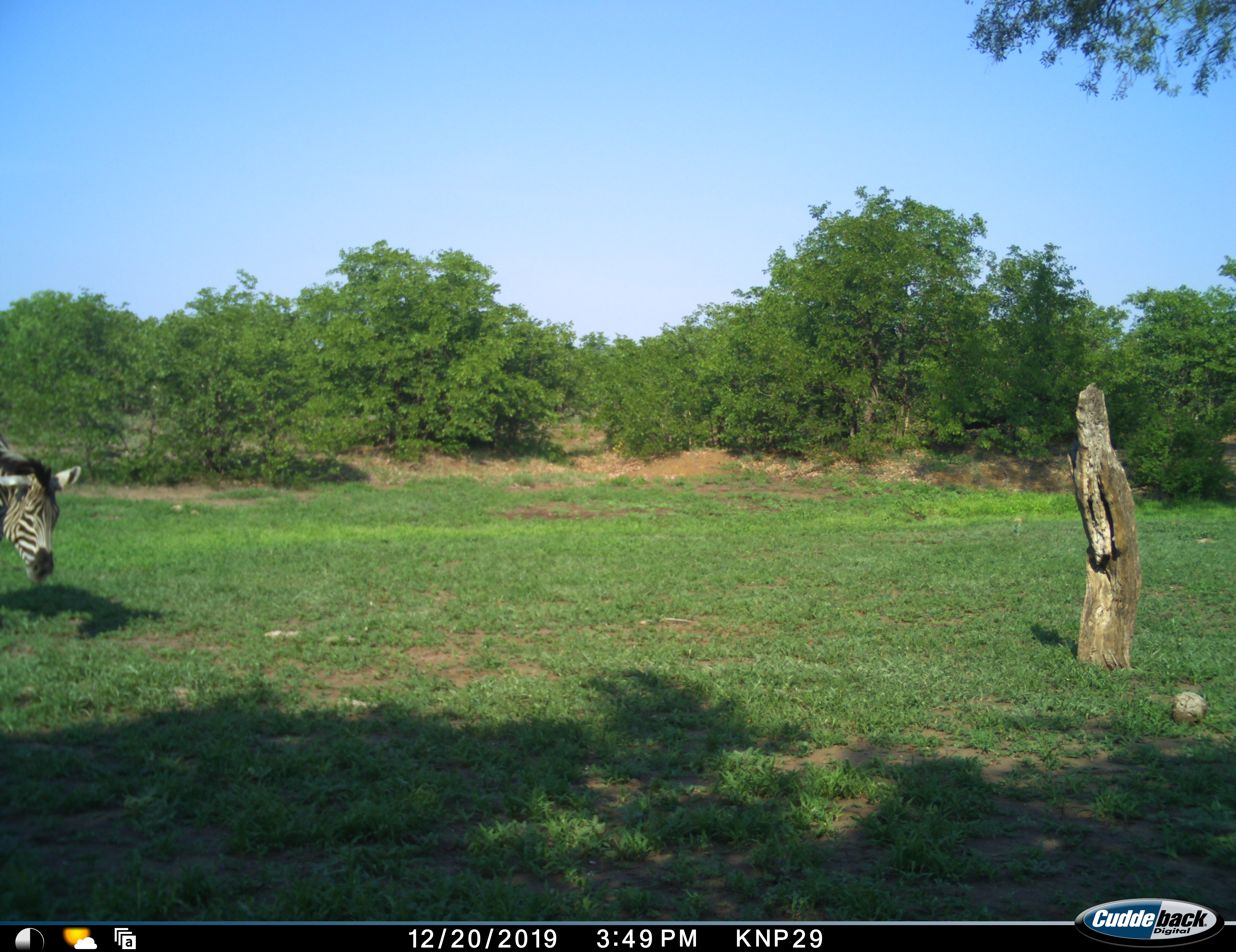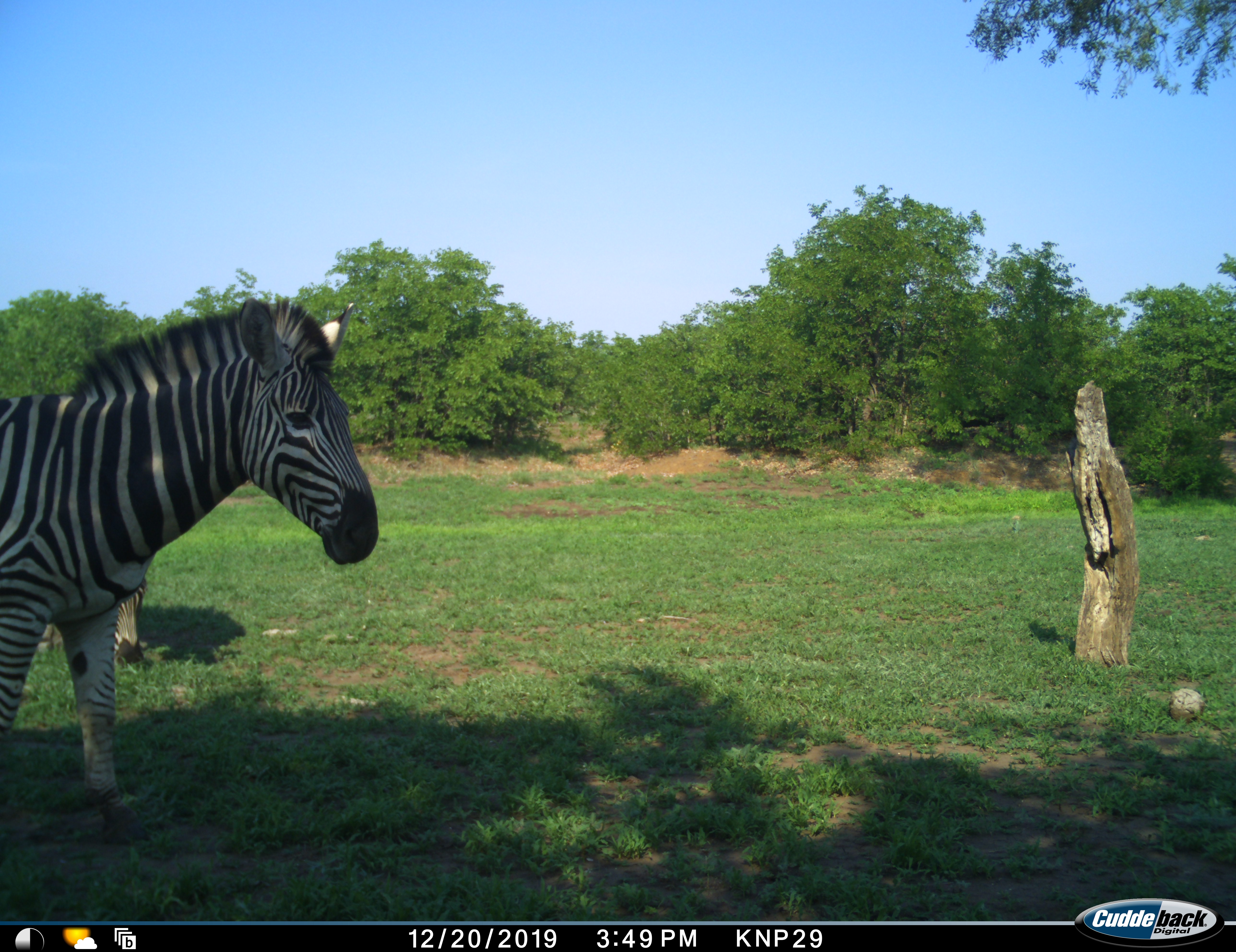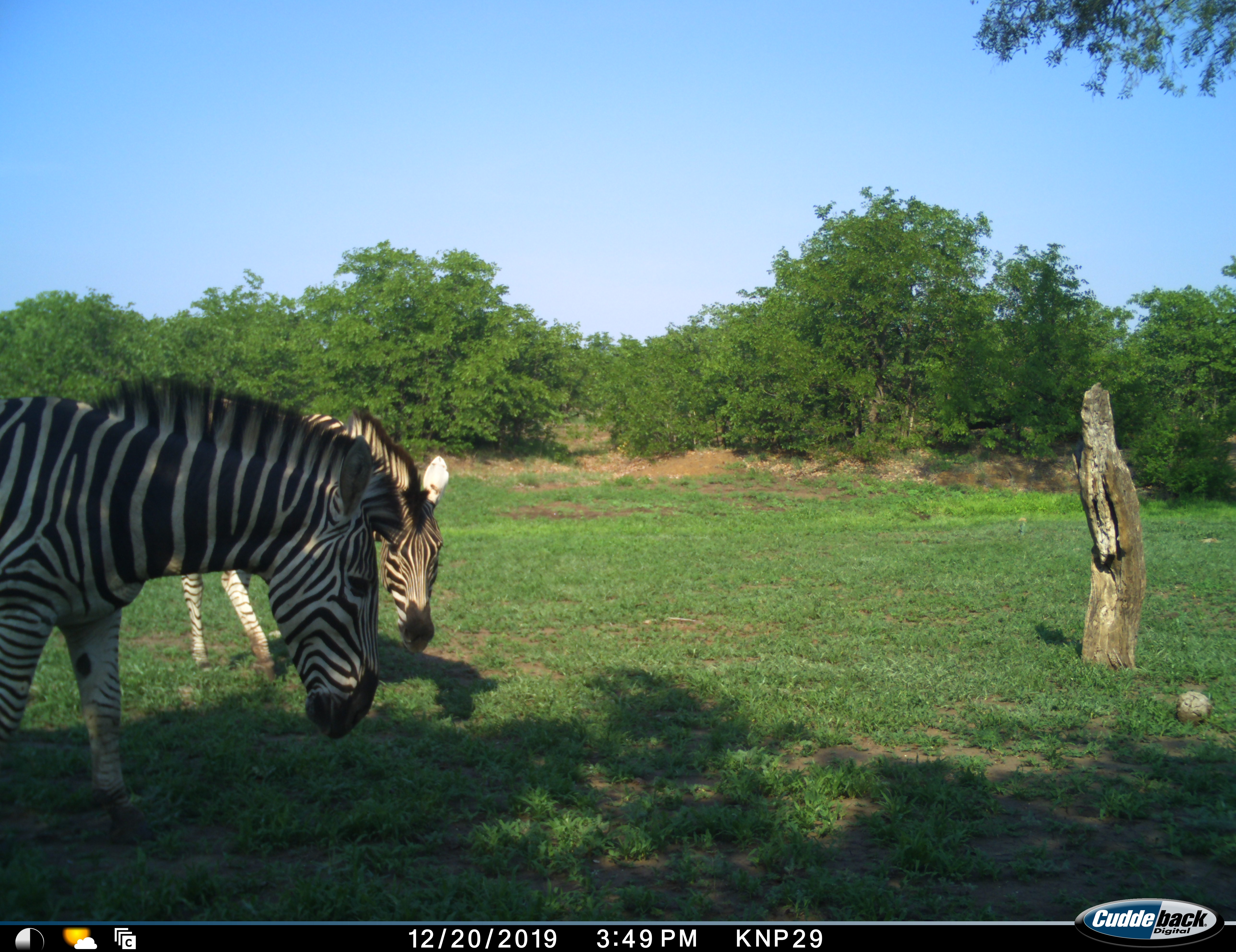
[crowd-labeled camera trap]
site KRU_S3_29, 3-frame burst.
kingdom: Animalia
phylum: Chordata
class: Mammalia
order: Perissodactyla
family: Equidae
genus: Equus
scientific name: Equus quagga burchellii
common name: burchell's zebra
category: zebraburchells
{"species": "zebraburchells (burchell's zebra) (Equus quagga burchellii)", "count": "2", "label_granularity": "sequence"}